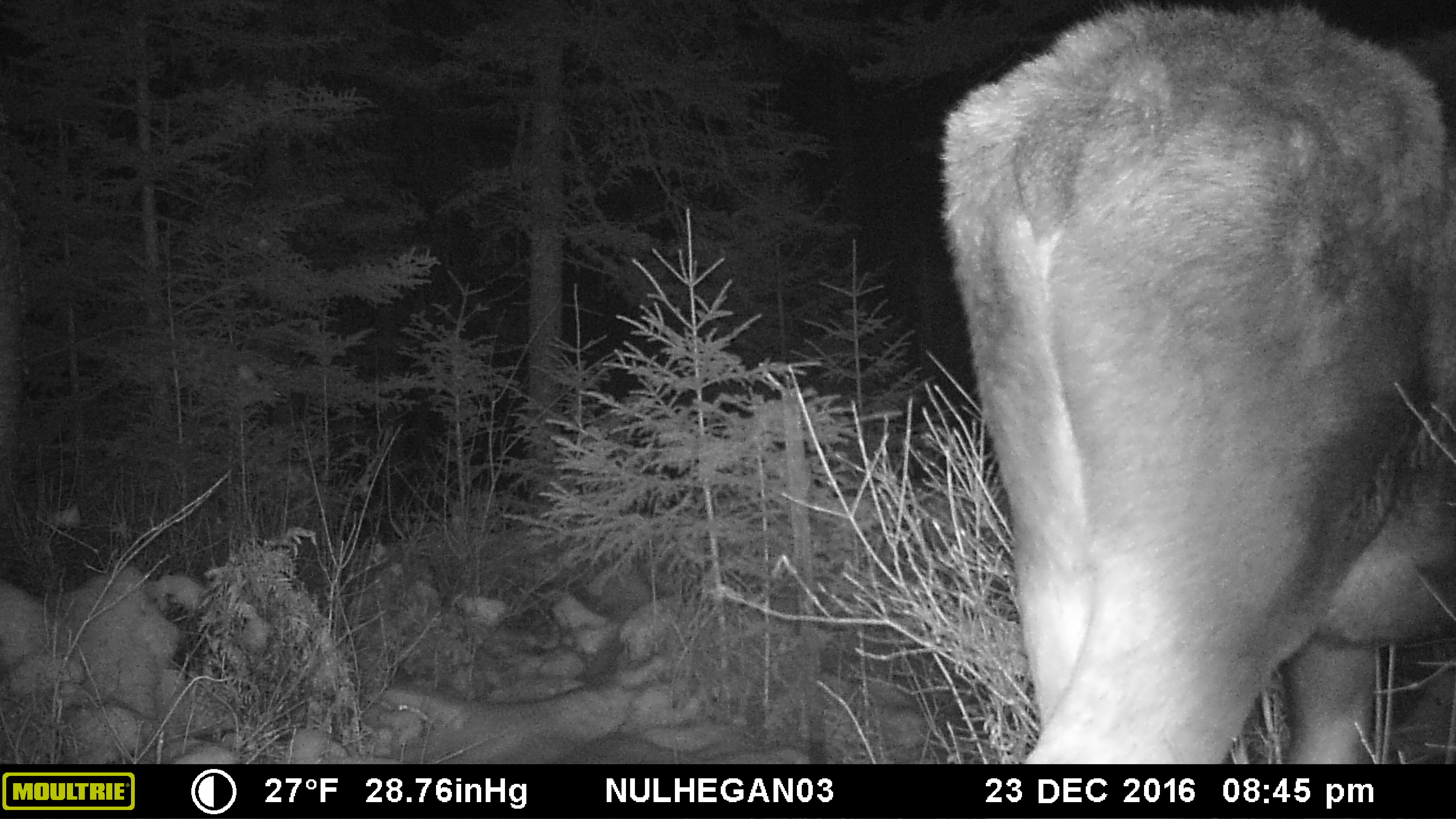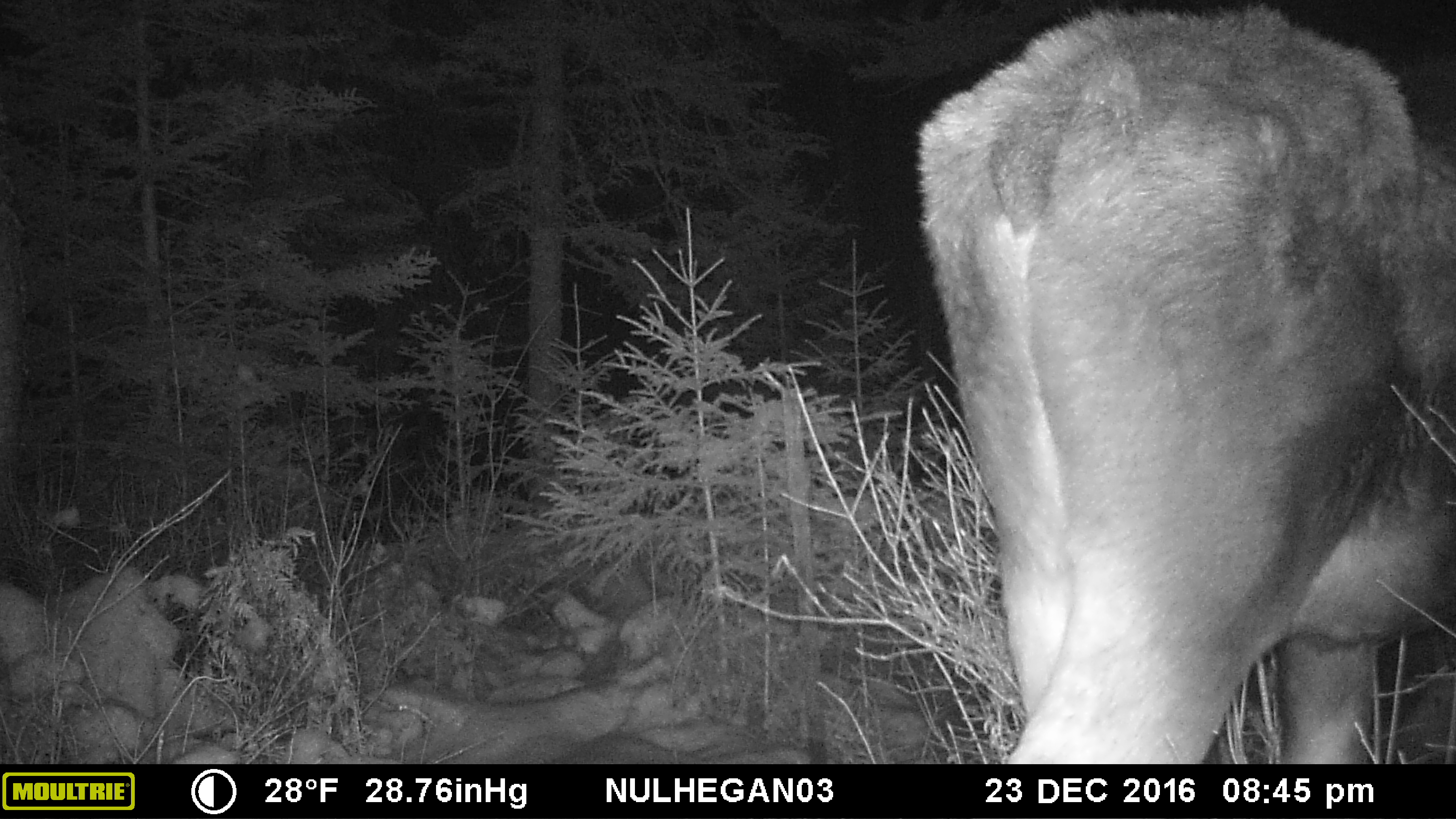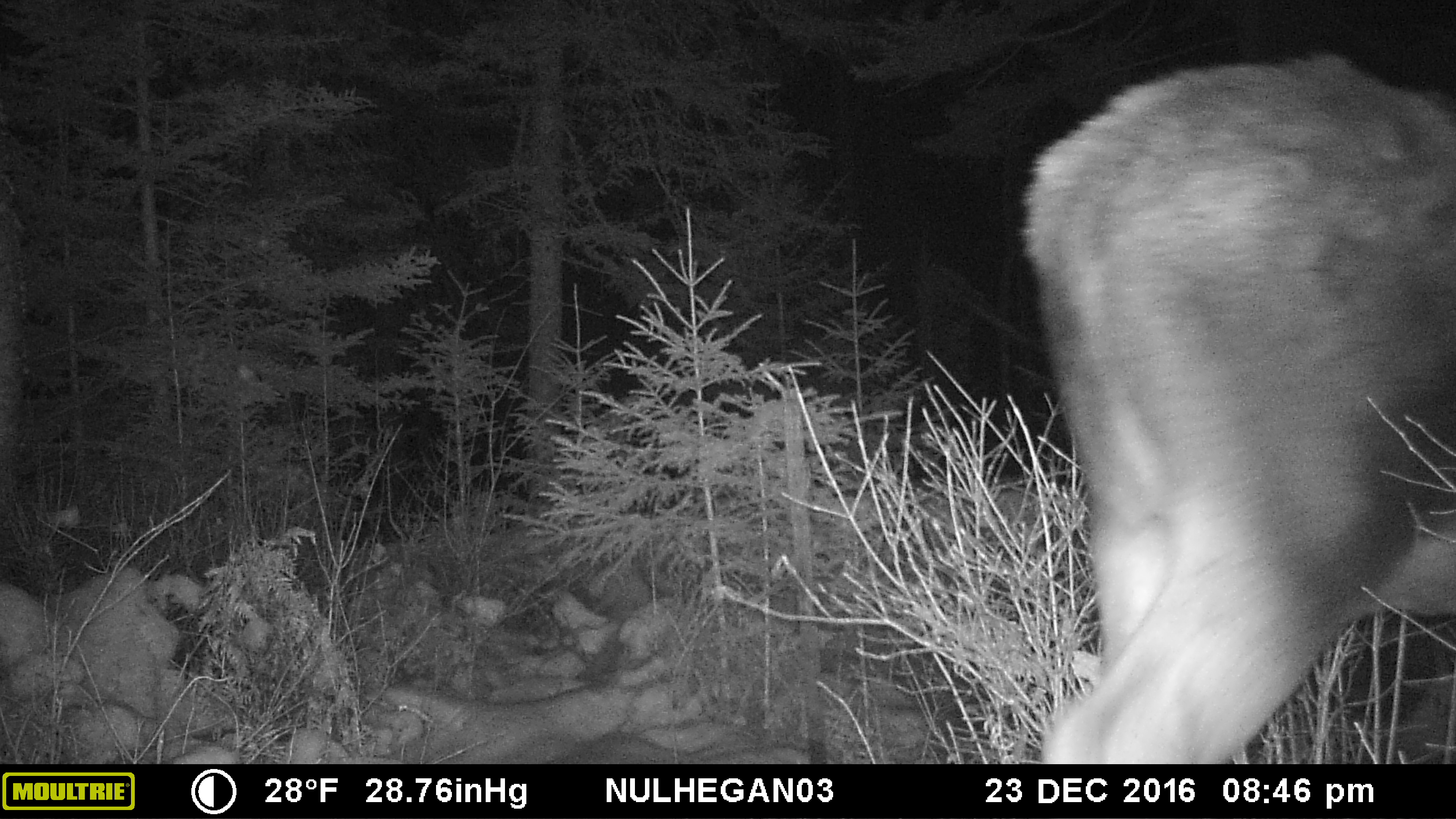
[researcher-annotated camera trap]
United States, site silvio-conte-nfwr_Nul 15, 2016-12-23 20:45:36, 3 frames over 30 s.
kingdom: Animalia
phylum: Chordata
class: Mammalia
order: Artiodactyla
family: Cervidae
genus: Alces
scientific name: Alces alces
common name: moose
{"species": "moose (Alces alces)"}